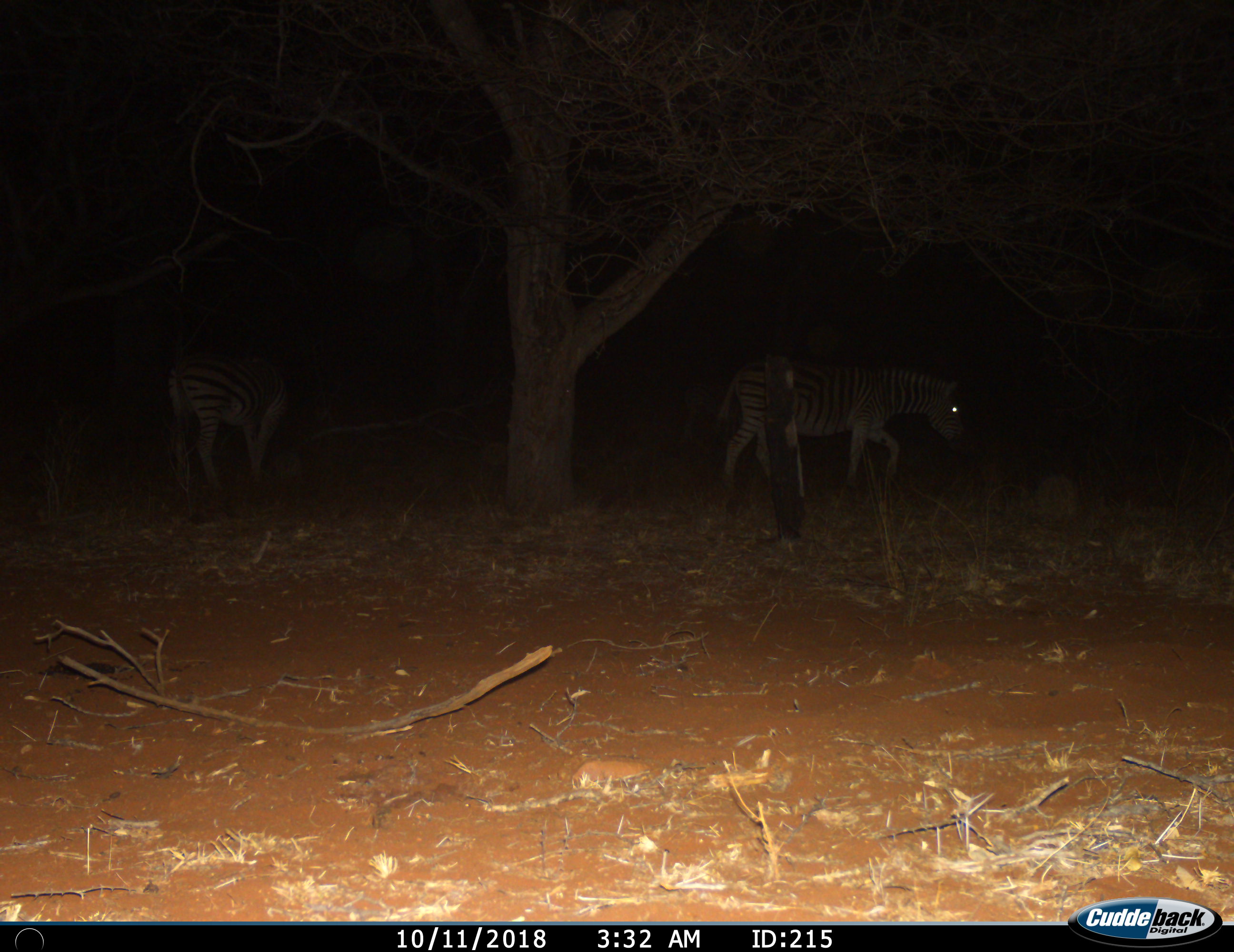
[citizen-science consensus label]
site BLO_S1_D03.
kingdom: Animalia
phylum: Chordata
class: Mammalia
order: Perissodactyla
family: Equidae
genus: Equus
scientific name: Equus quagga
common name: plains zebra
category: zebraplains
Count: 2.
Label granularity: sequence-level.